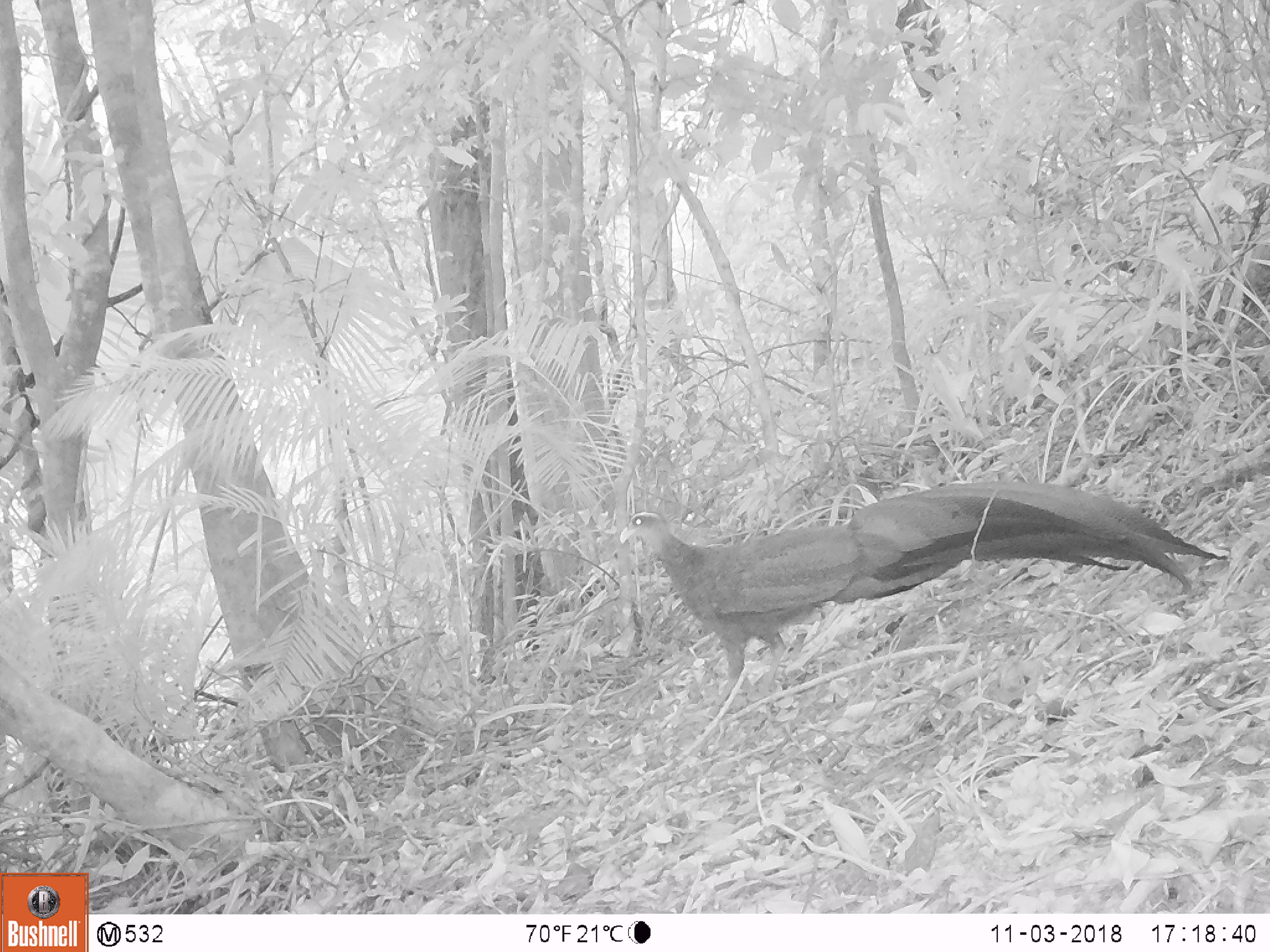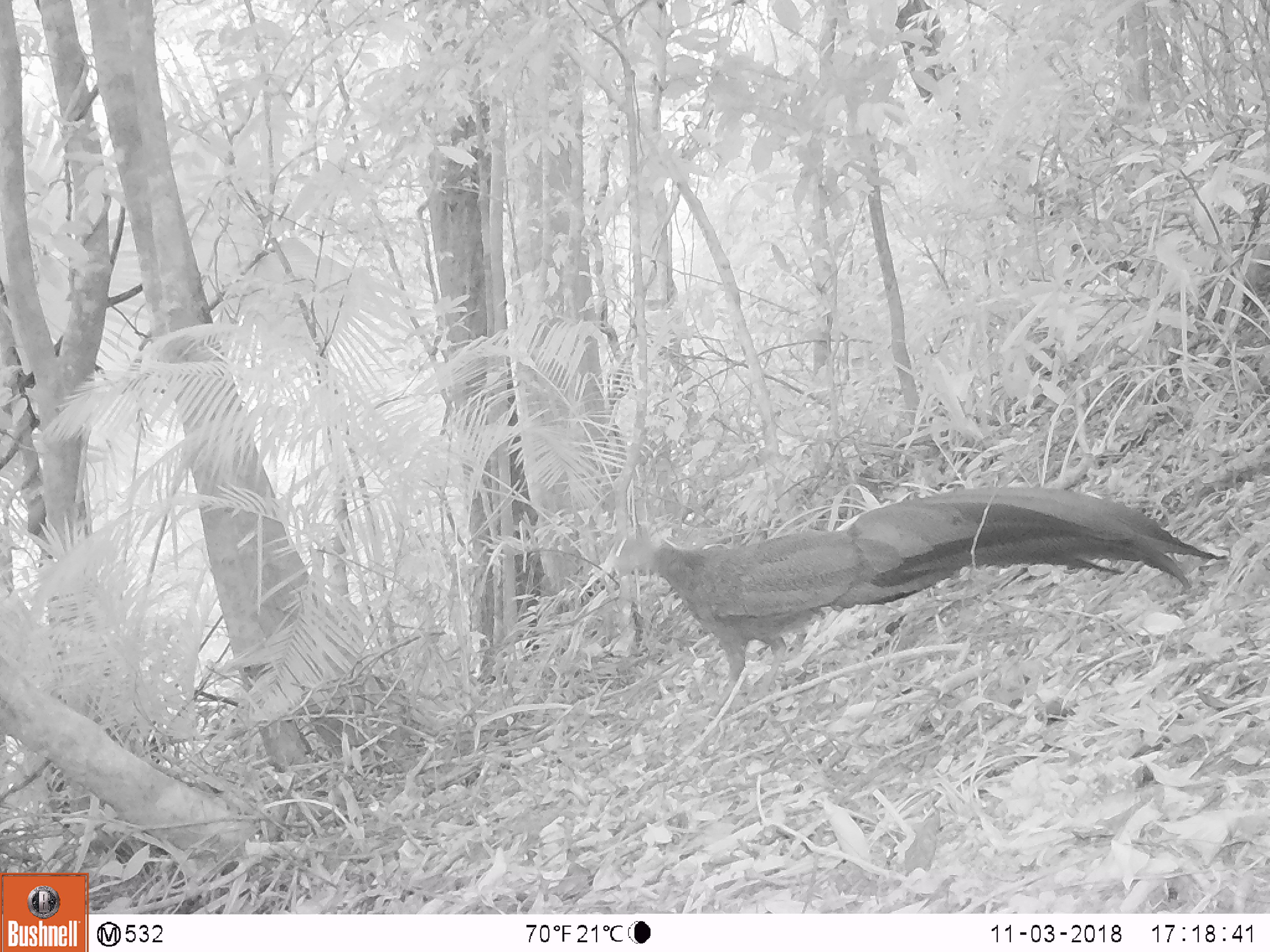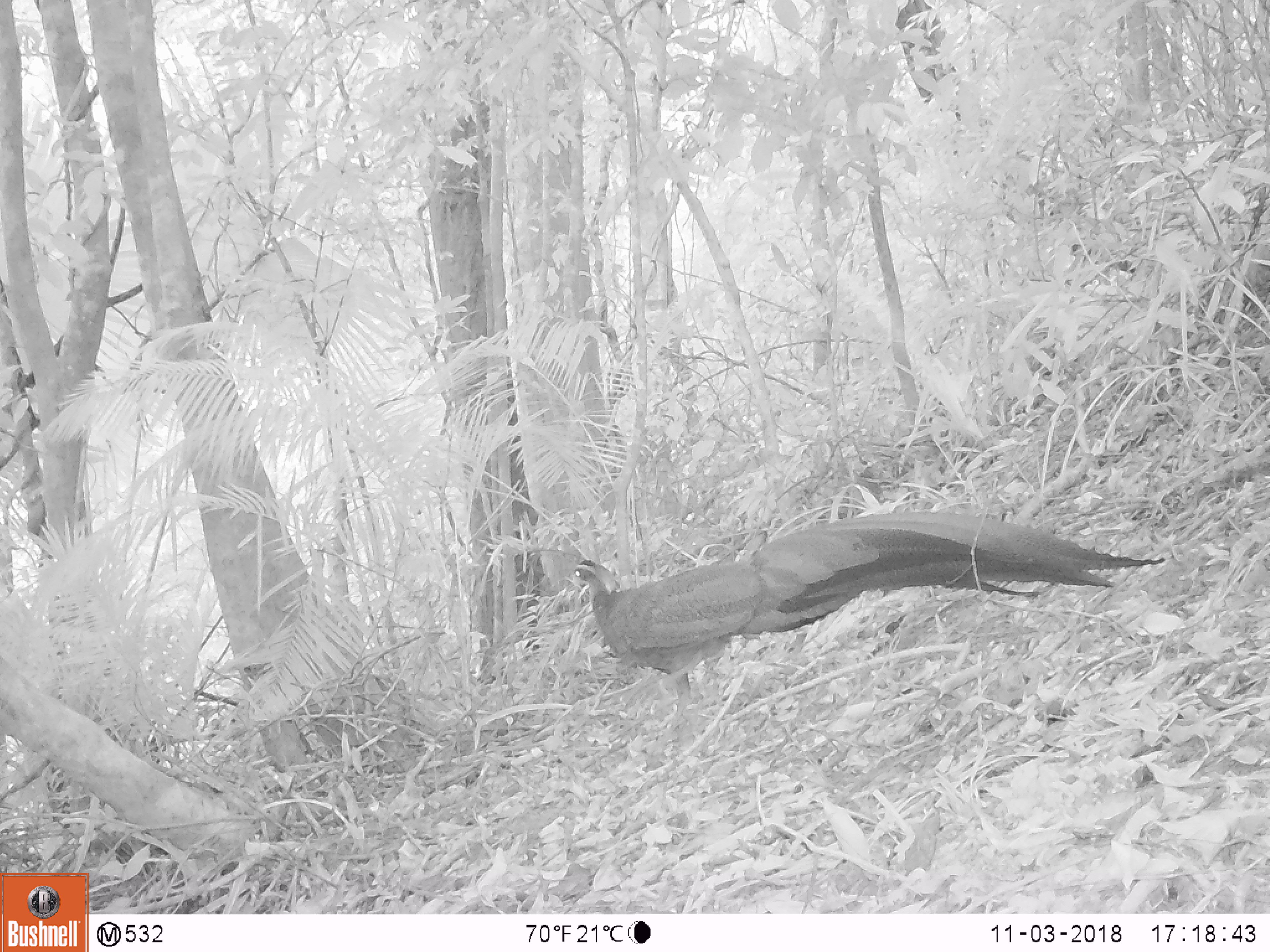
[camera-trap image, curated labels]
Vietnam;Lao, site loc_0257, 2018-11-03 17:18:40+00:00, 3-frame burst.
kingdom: Animalia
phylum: Chordata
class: Aves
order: Galliformes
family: Phasianidae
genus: Rheinardia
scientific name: Rheinardia ocellata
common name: crested argus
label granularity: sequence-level